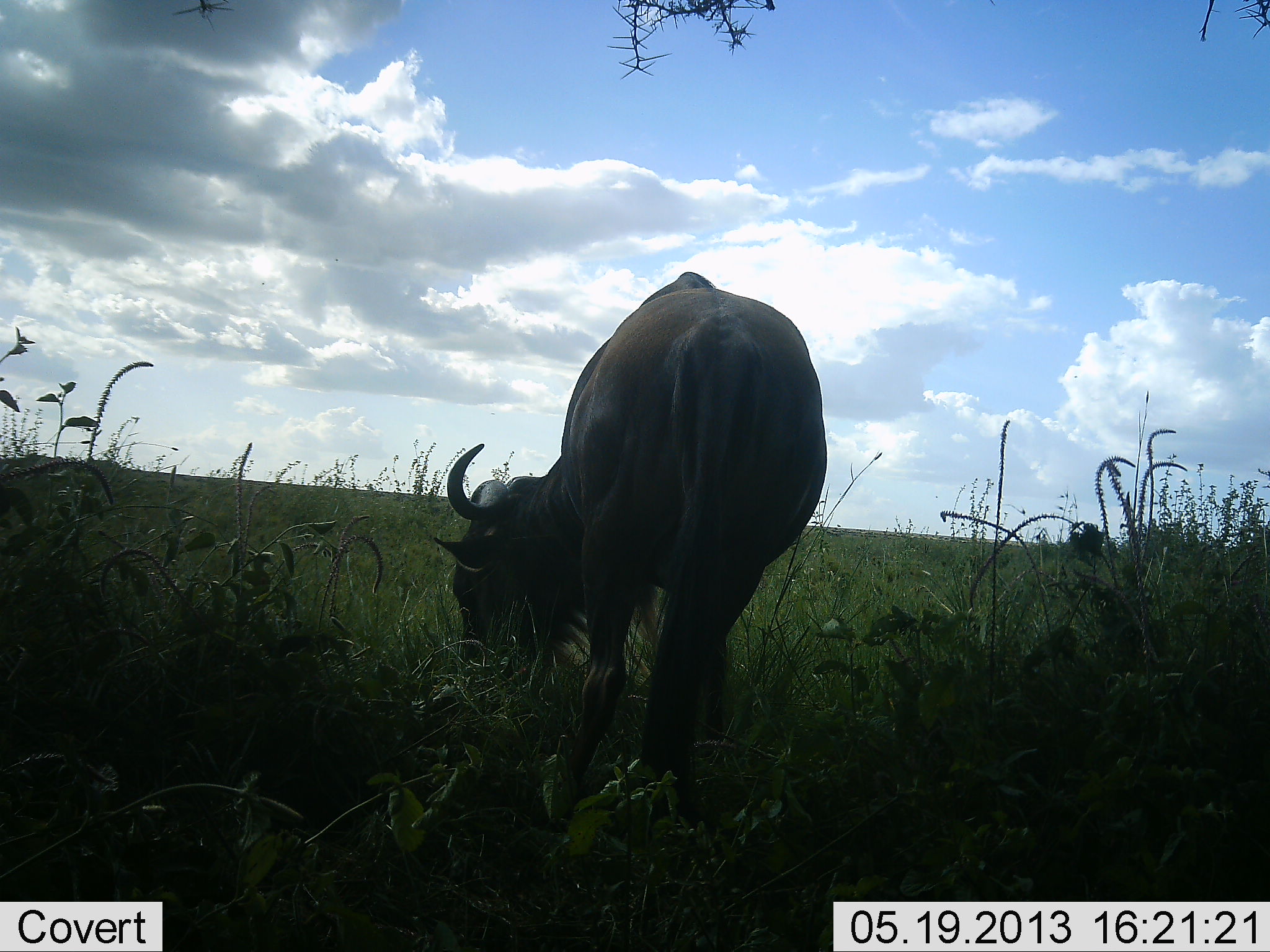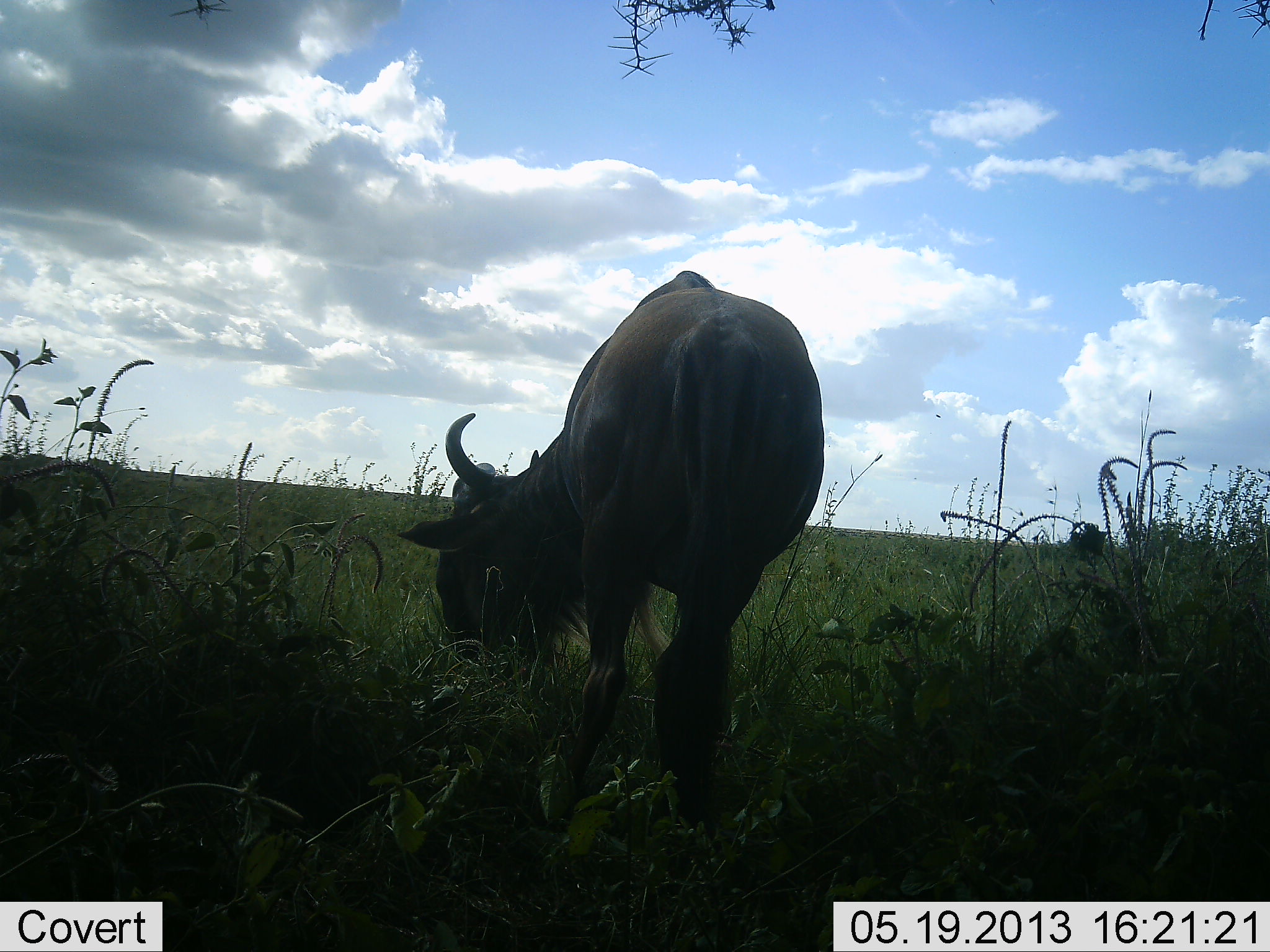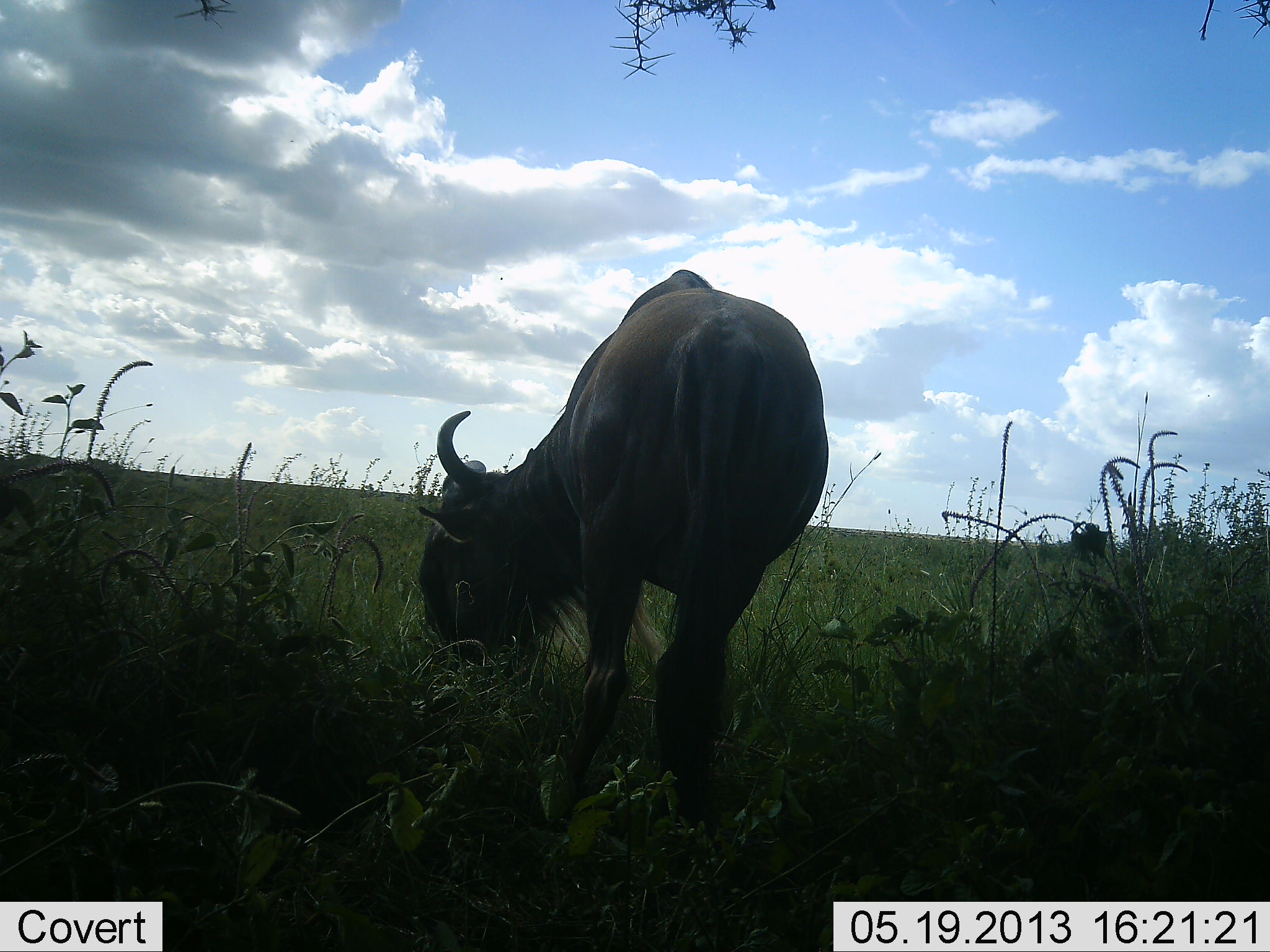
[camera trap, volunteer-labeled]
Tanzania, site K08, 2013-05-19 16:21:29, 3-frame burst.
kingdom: Animalia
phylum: Chordata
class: Mammalia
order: Artiodactyla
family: Bovidae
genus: Connochaetes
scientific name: Connochaetes taurinus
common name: blue wildebeest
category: wildebeest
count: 1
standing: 40%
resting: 0%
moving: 0%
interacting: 0%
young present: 0%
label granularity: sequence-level